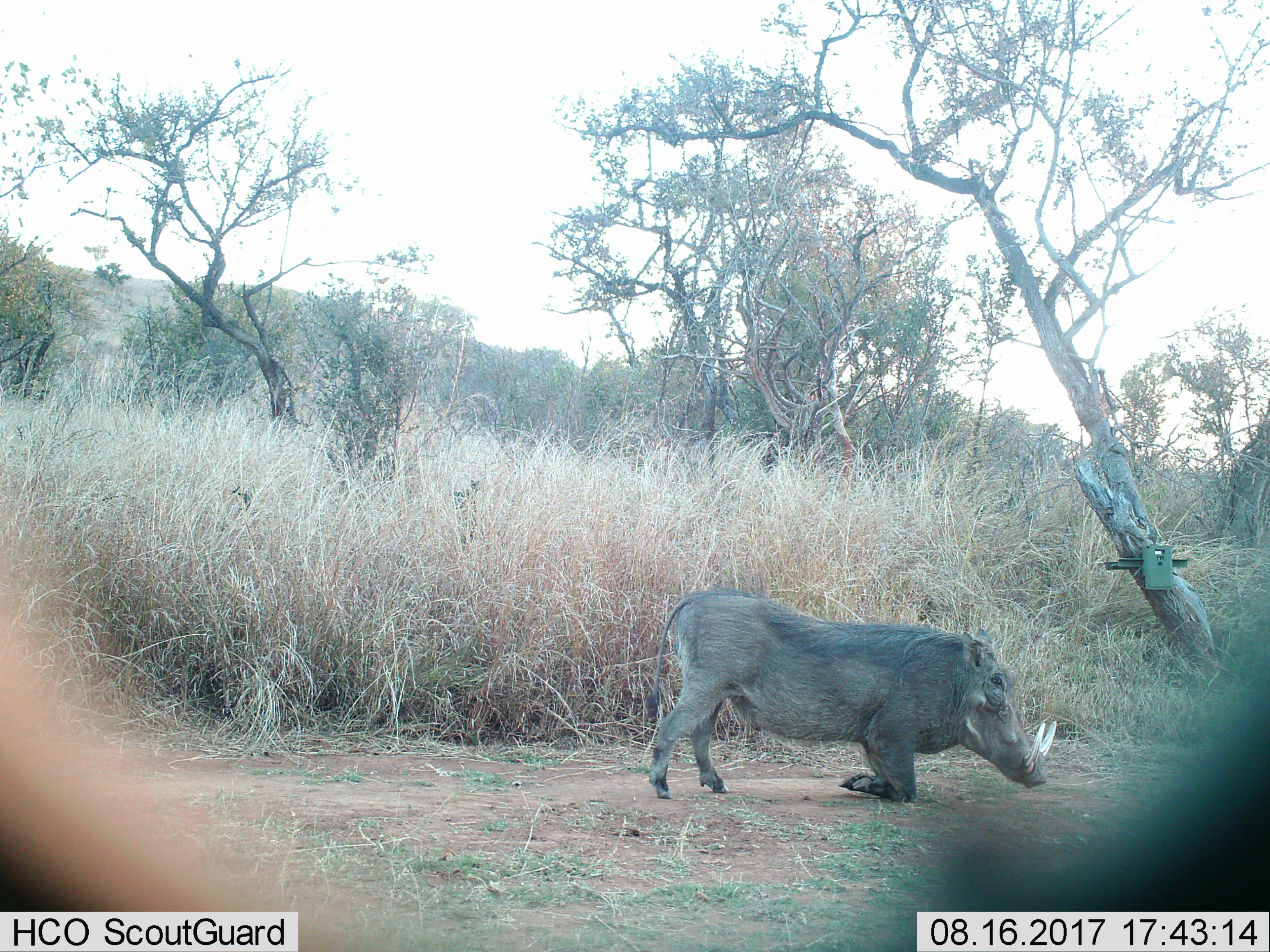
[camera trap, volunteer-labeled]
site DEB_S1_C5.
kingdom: Animalia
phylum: Chordata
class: Mammalia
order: Artiodactyla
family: Suidae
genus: Phacochoerus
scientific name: Phacochoerus africanus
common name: warthog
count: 1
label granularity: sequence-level